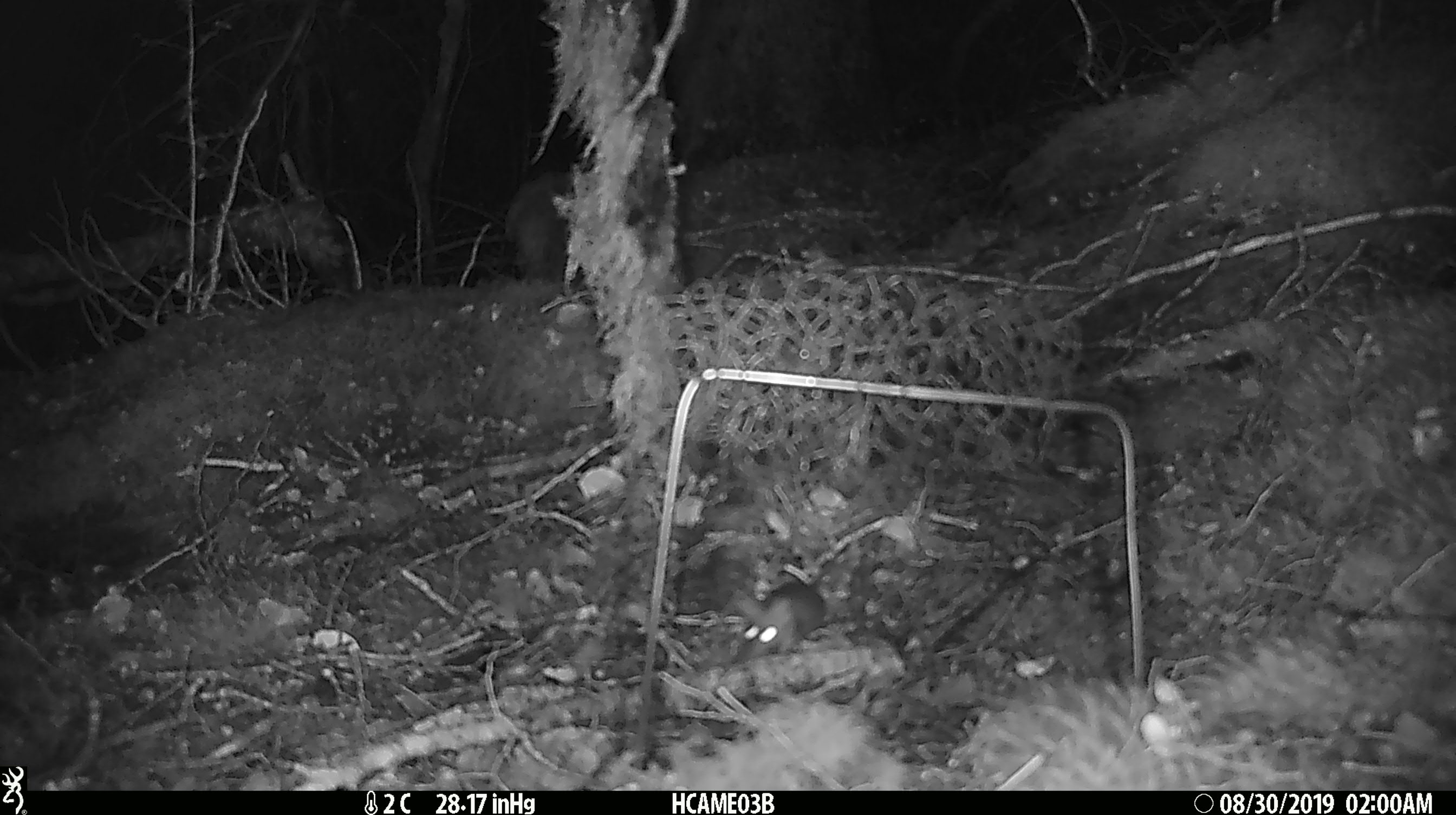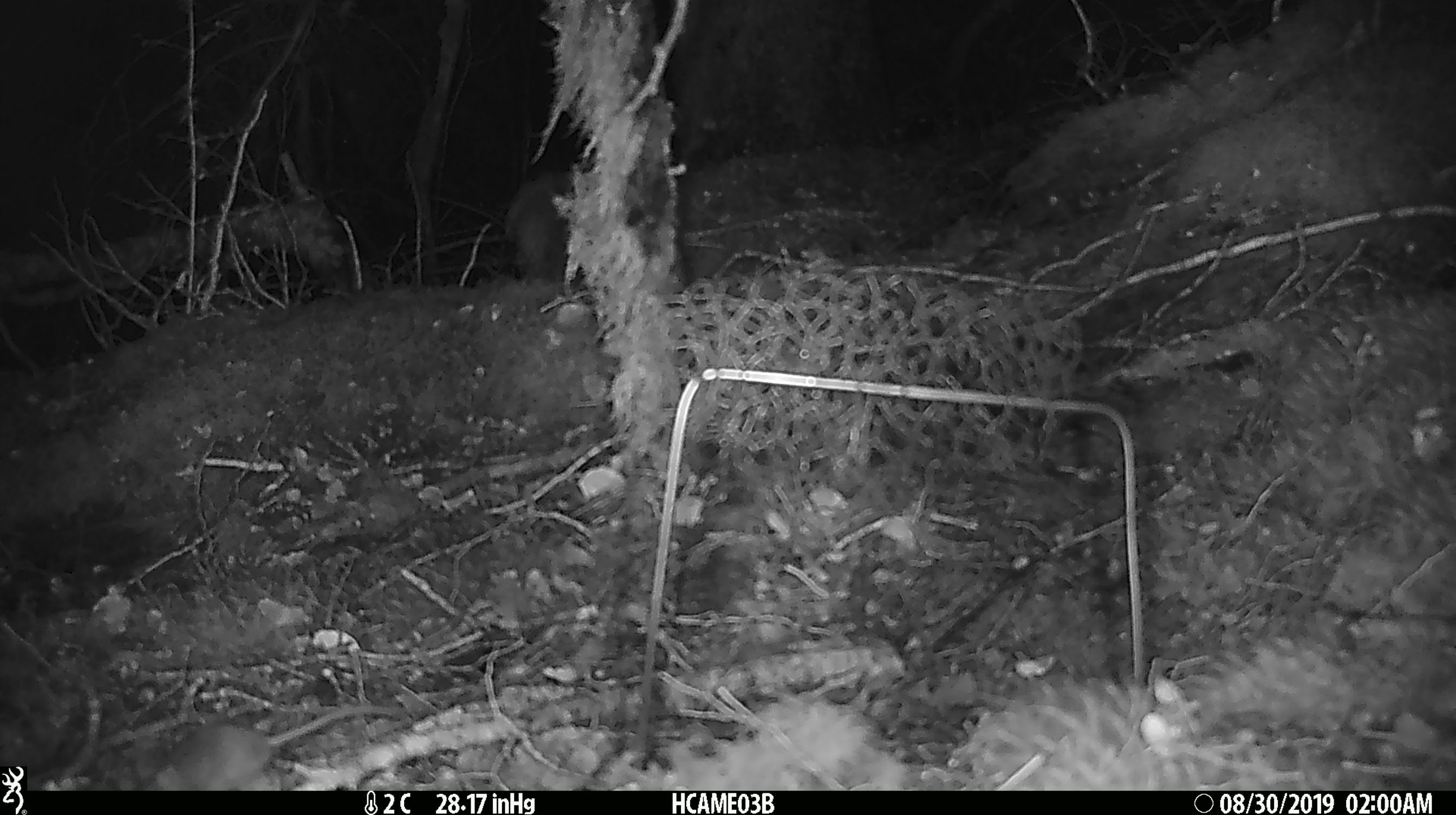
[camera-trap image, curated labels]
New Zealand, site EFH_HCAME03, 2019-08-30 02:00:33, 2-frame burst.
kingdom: Animalia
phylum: Chordata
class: Mammalia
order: Rodentia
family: Muridae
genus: Mus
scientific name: Mus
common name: mouse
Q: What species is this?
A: Mouse (Mus).